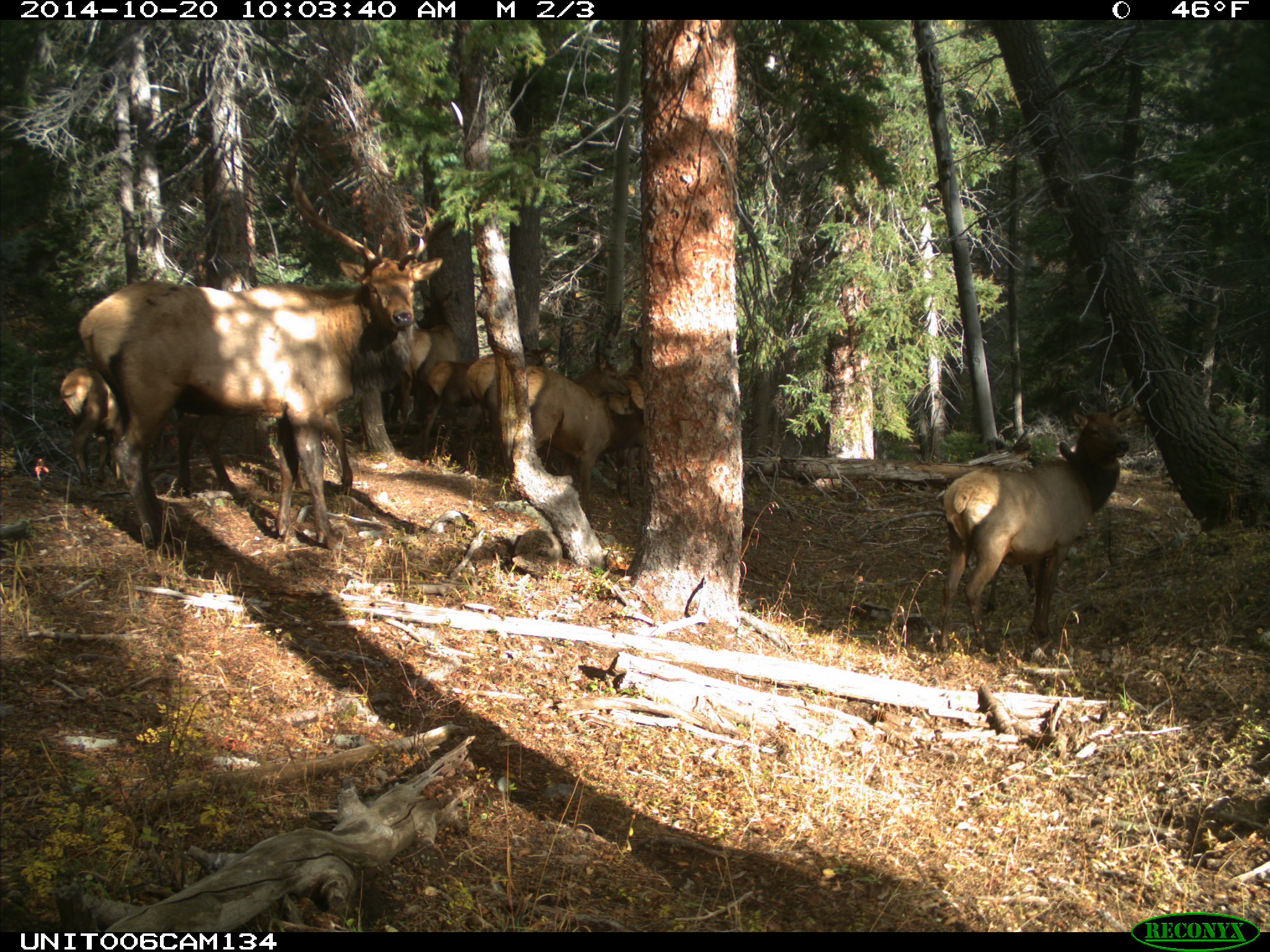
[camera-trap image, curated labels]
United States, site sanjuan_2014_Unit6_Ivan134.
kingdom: Animalia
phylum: Chordata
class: Mammalia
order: Artiodactyla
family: Cervidae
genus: Cervus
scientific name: Cervus elaphus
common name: red deer